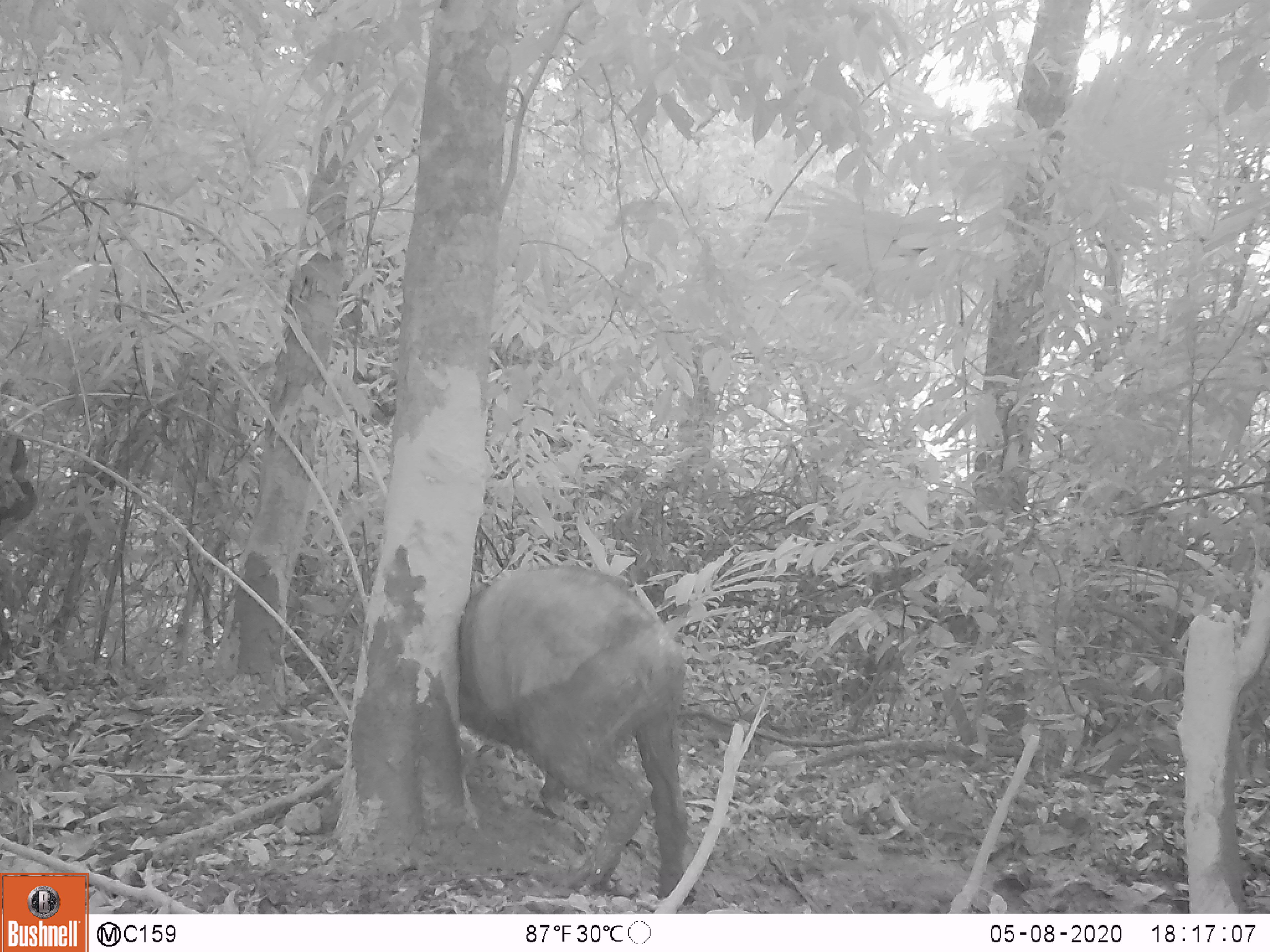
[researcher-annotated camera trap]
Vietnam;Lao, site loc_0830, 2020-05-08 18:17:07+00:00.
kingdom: Animalia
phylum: Chordata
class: Mammalia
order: Artiodactyla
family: Suidae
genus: Sus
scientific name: Sus scrofa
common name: eurasian wild pig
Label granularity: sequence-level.